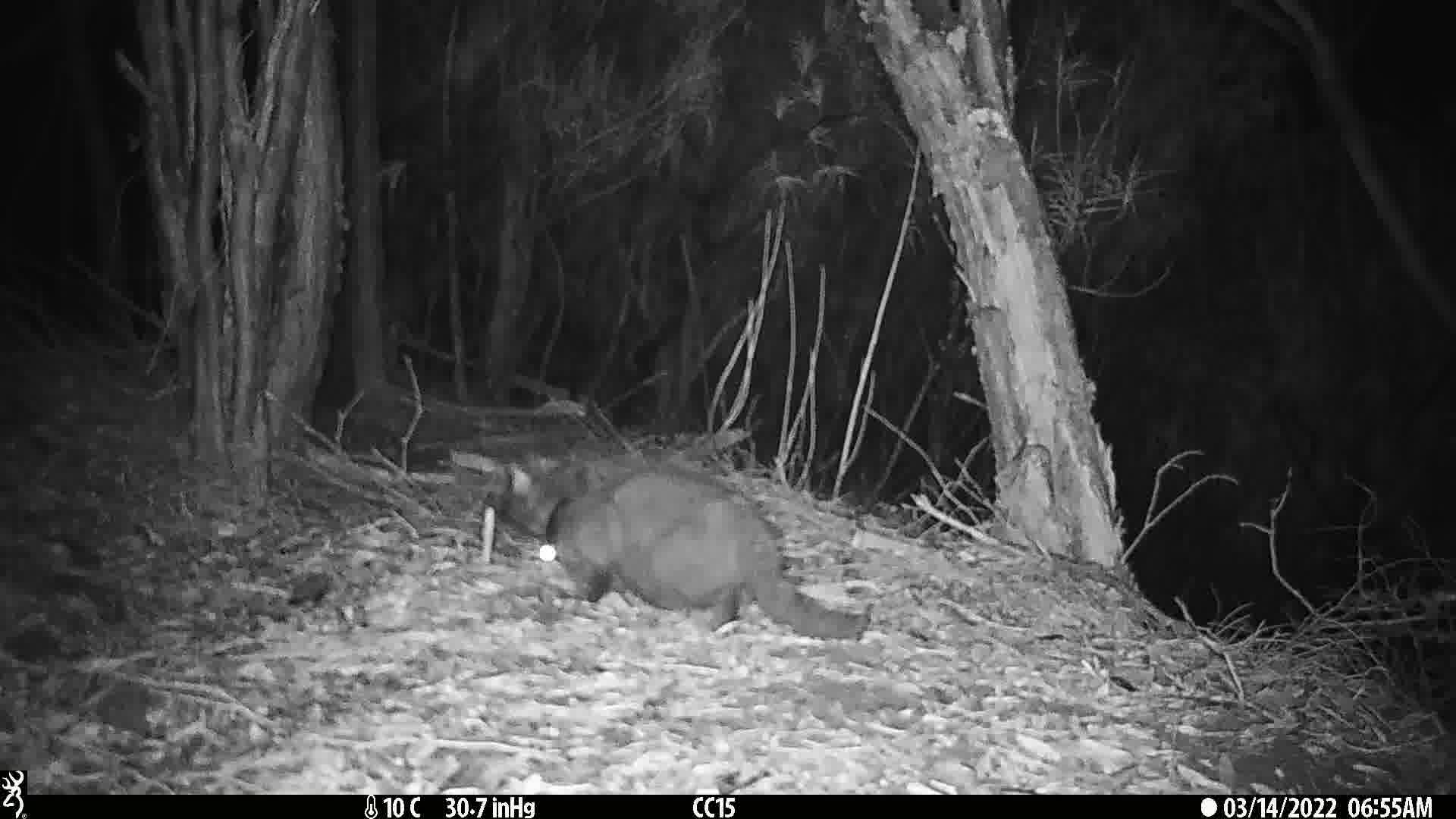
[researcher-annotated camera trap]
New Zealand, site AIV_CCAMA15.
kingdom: Animalia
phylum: Chordata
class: Mammalia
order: Carnivora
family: Felidae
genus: Felis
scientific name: Felis catus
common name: domestic cat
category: cat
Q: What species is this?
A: Cat (domestic cat) (Felis catus).